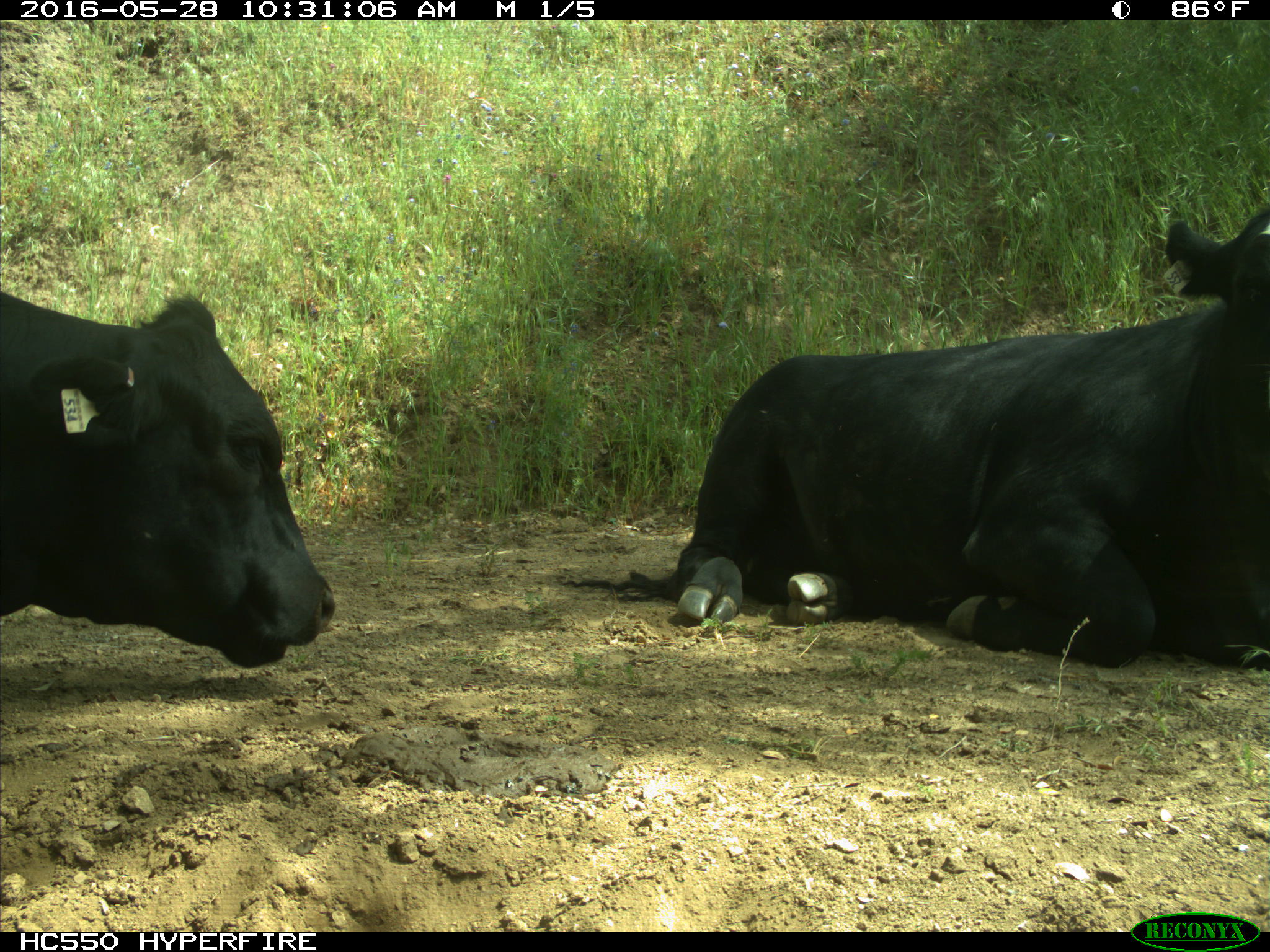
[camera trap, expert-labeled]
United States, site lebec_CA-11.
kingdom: Animalia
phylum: Chordata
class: Mammalia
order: Artiodactyla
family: Bovidae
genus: Bos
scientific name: Bos taurus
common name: domestic cow